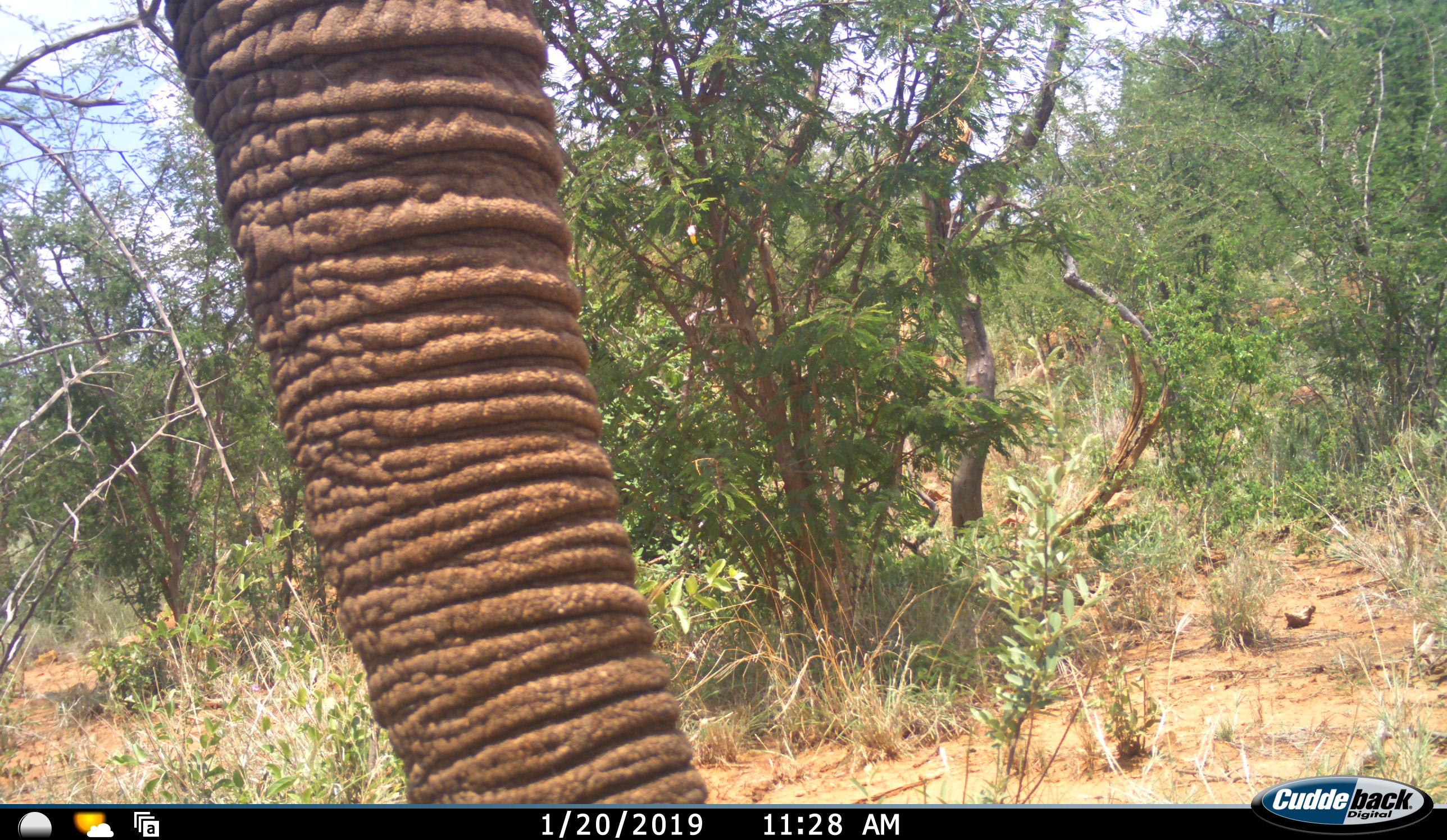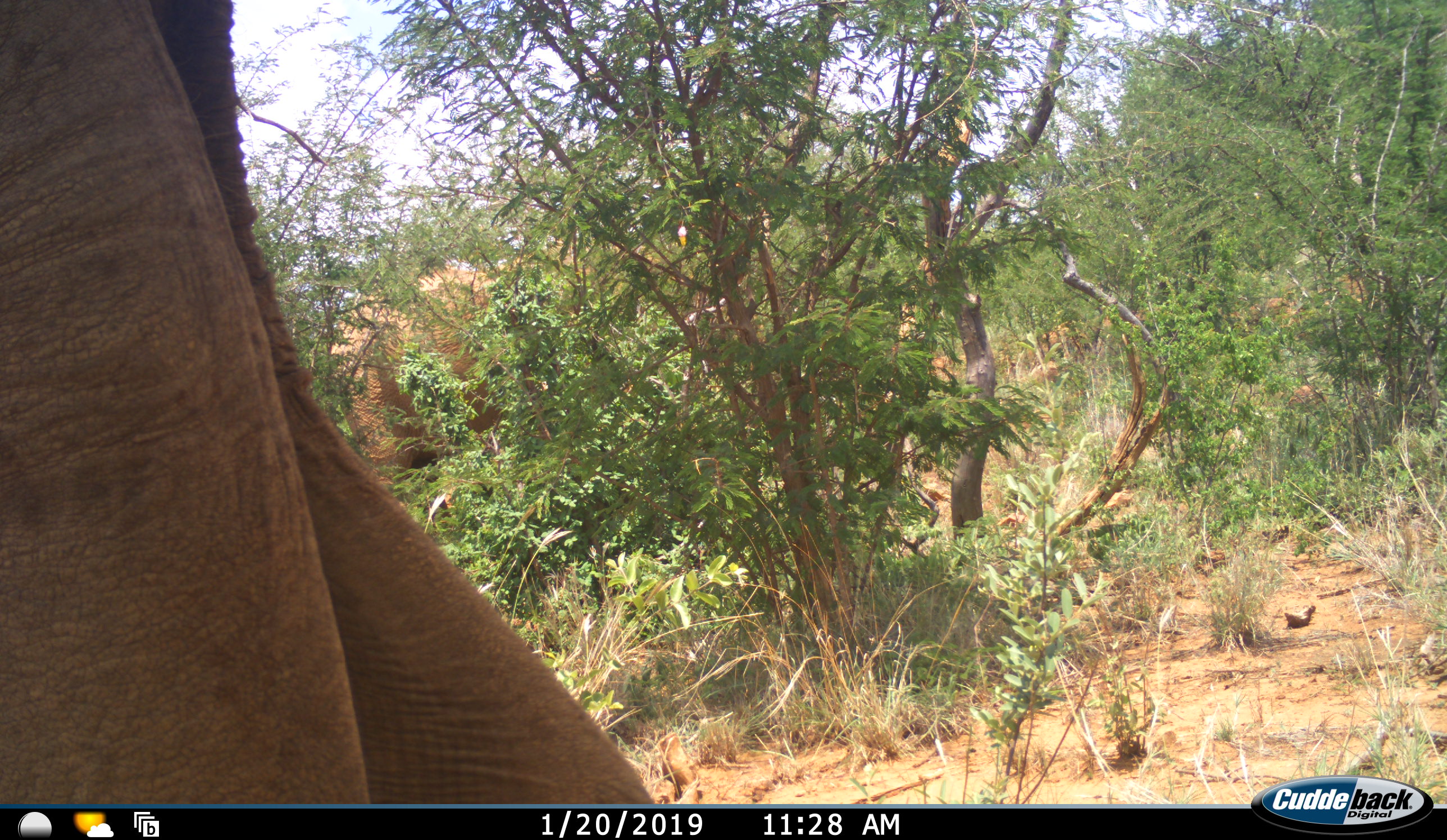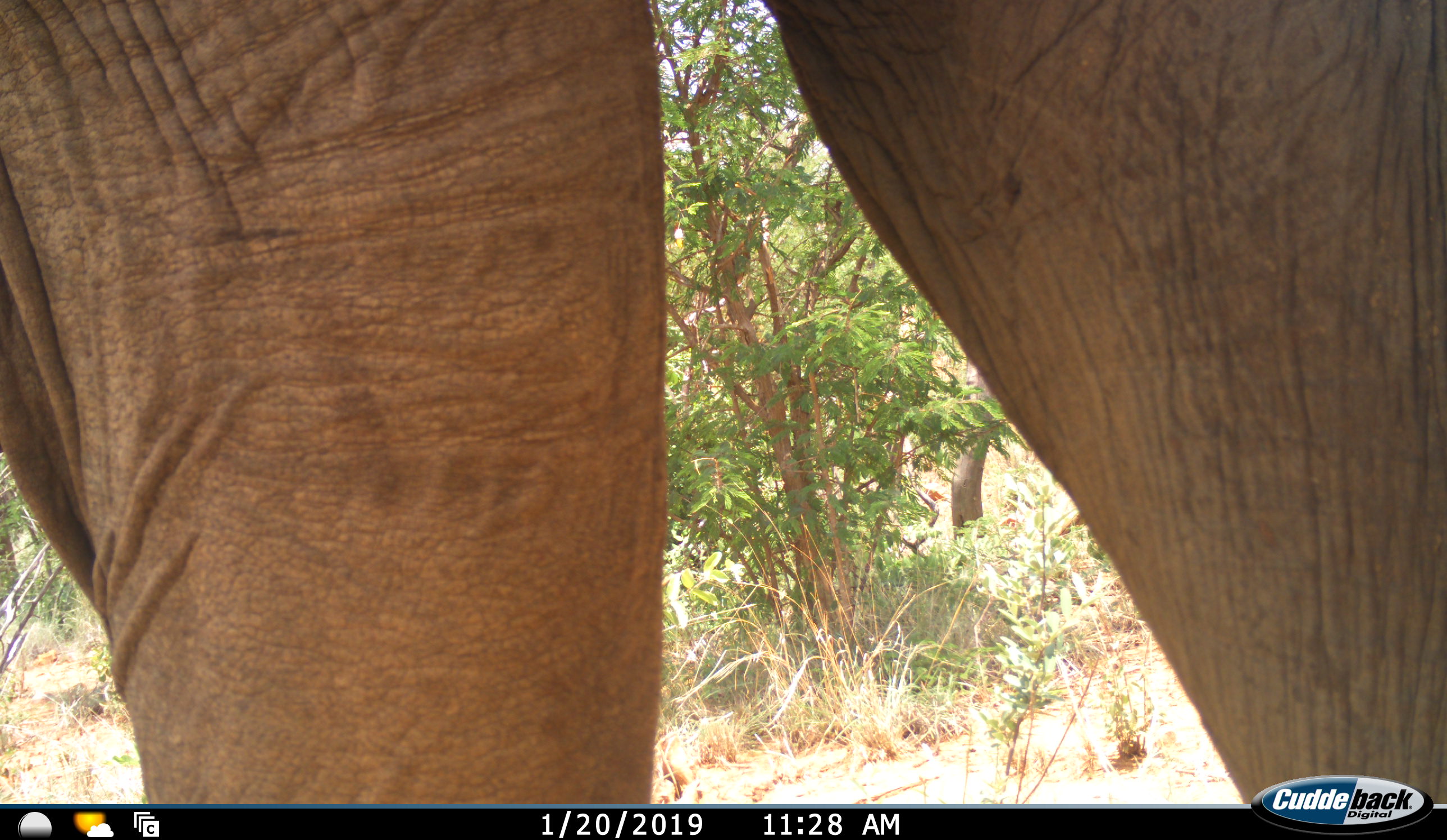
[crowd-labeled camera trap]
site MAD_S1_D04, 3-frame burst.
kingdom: Animalia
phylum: Chordata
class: Mammalia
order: Proboscidea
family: Elephantidae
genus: Loxodonta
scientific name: Loxodonta africana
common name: african bush elephant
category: elephant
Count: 1.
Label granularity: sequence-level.